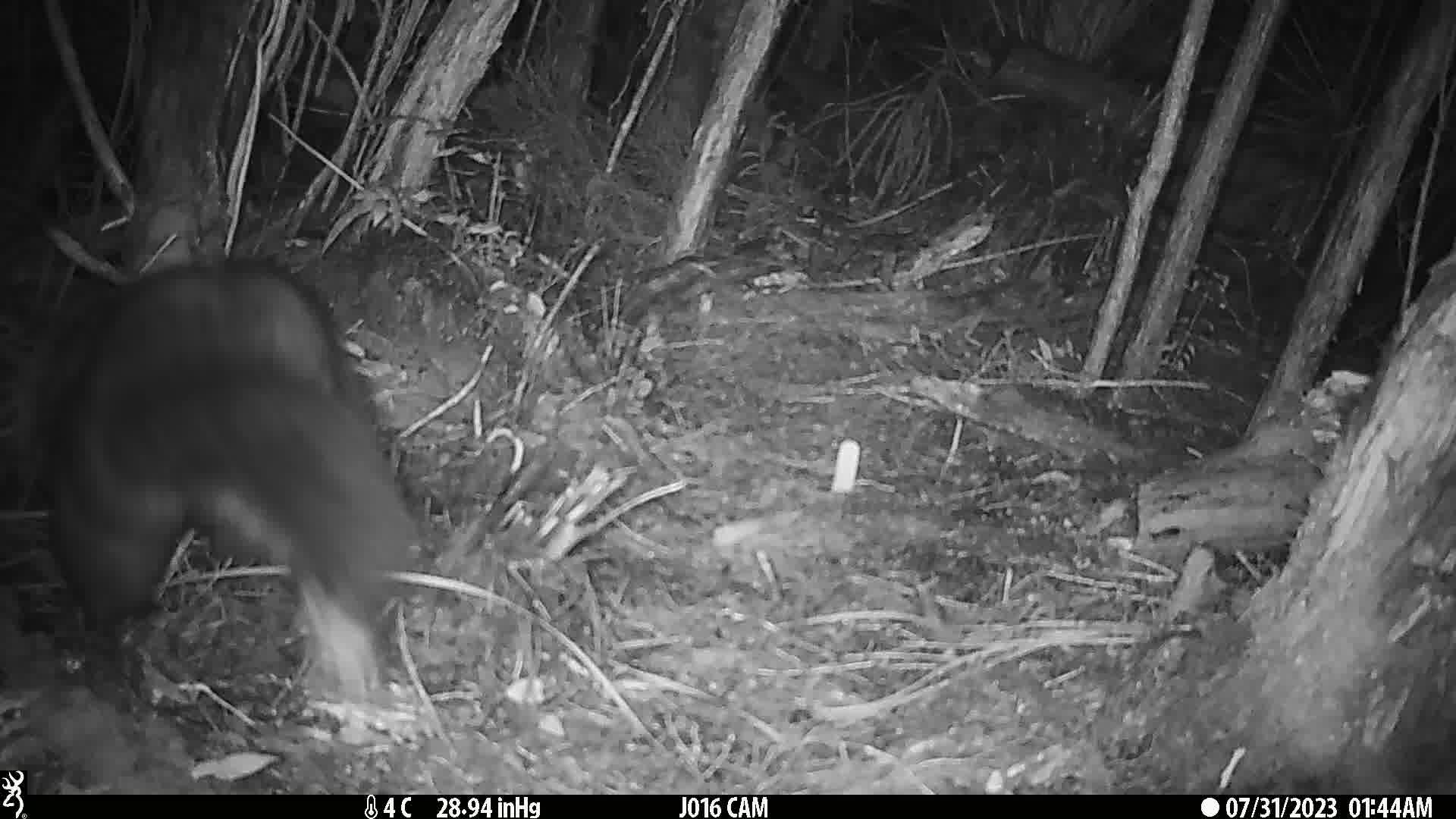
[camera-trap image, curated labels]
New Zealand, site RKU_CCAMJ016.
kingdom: Animalia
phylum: Chordata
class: Mammalia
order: Diprotodontia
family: Phalangeridae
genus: Trichosurus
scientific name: Trichosurus vulpecula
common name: common brushtail possum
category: possum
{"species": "possum (common brushtail possum) (Trichosurus vulpecula)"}